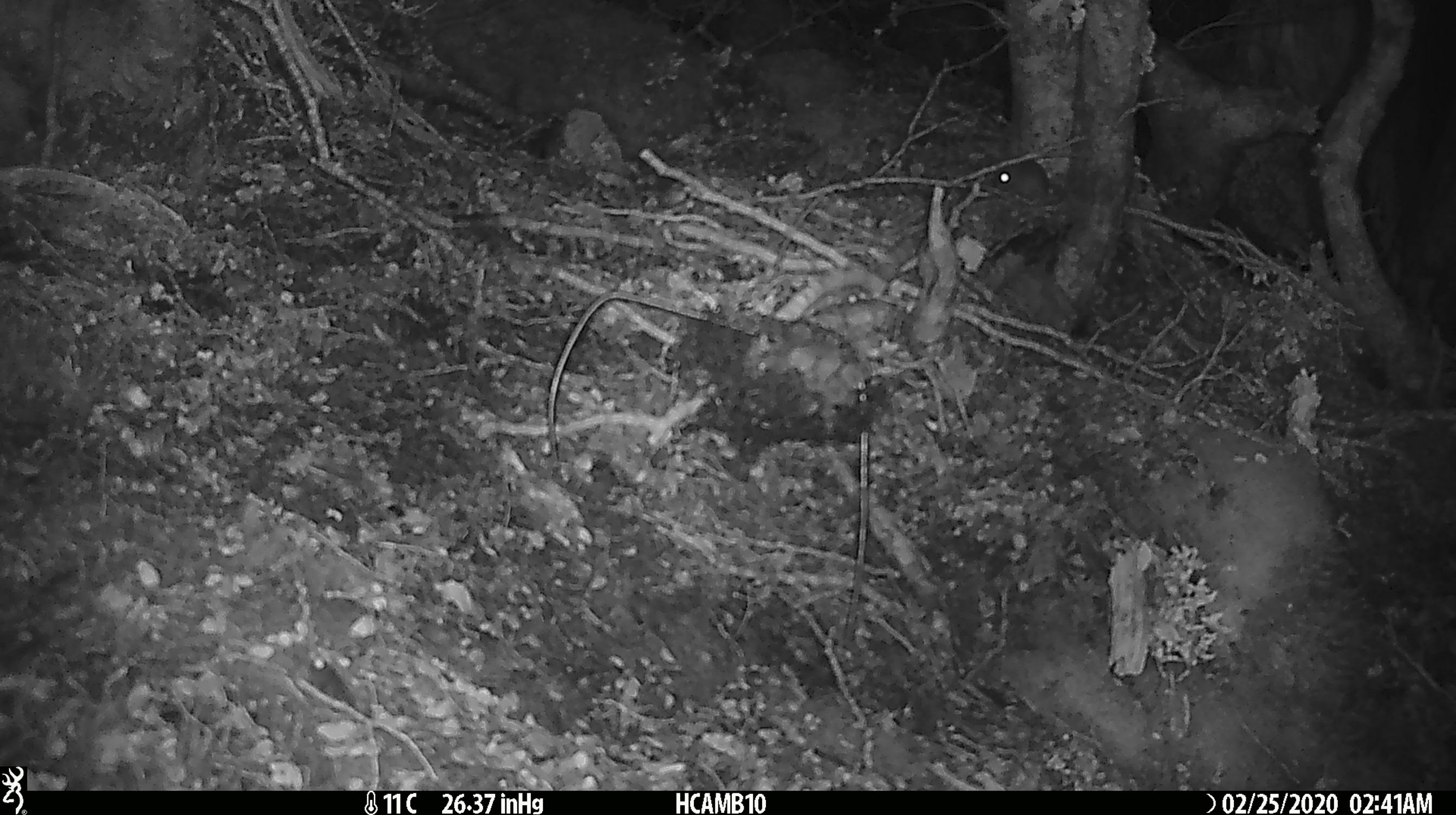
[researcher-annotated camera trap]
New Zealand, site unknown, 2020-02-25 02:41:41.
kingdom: Animalia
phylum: Chordata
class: Mammalia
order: Rodentia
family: Muridae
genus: Mus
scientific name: Mus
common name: mouse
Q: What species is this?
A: Mouse (Mus).